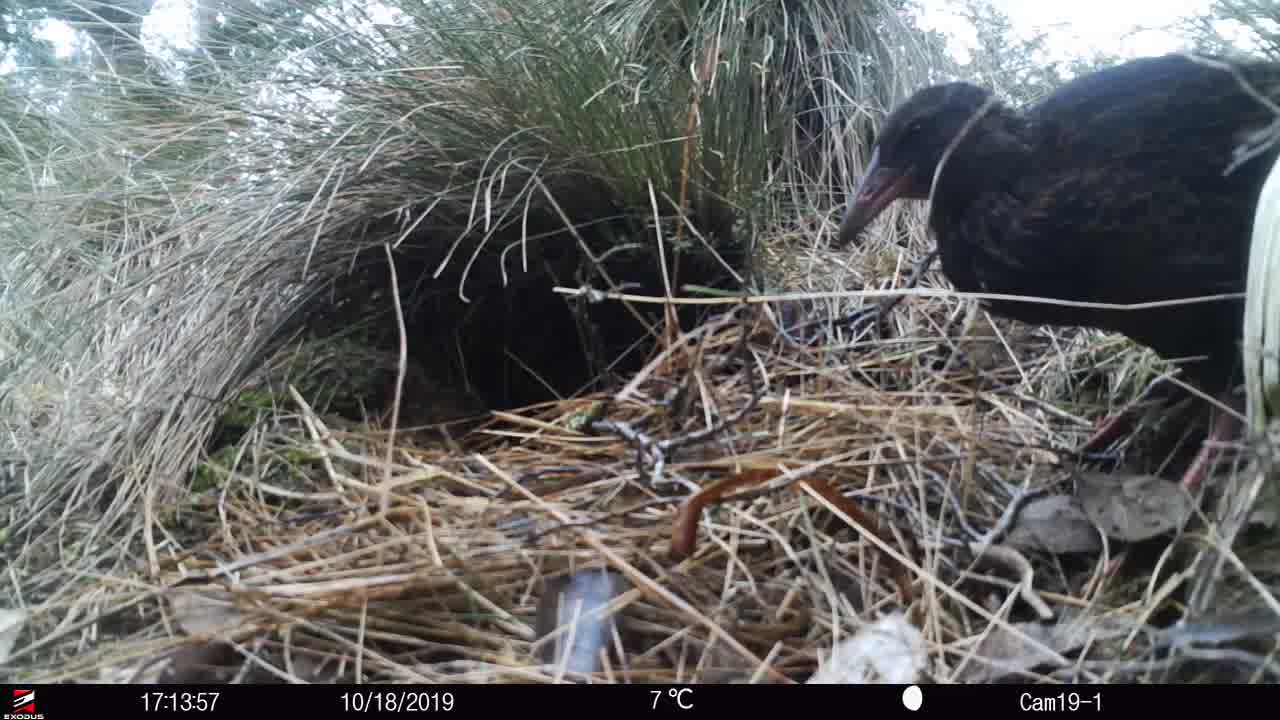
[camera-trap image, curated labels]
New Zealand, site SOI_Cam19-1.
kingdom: Animalia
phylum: Chordata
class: Aves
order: Gruiformes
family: Rallidae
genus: Gallirallus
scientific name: Gallirallus australis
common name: weka